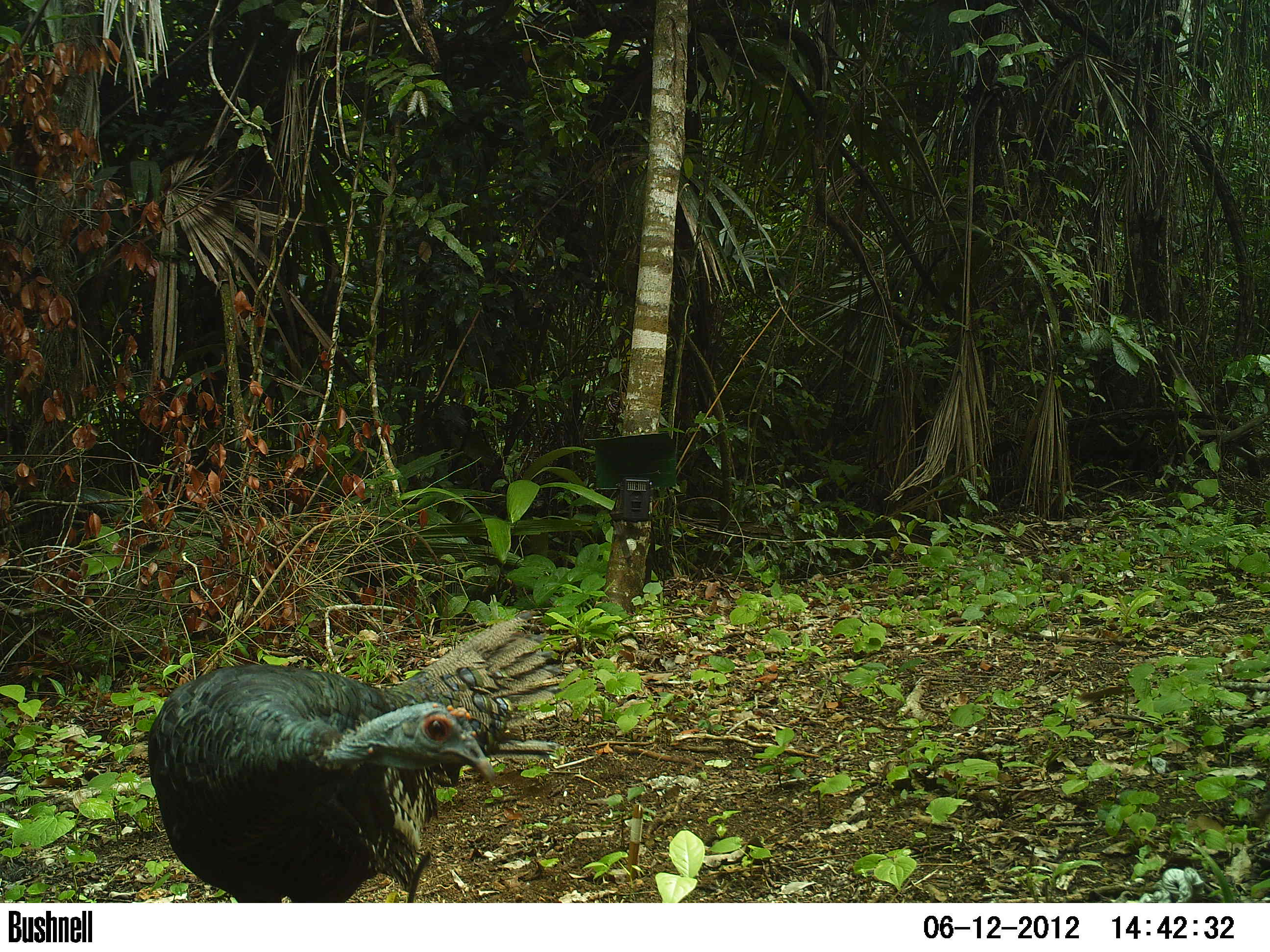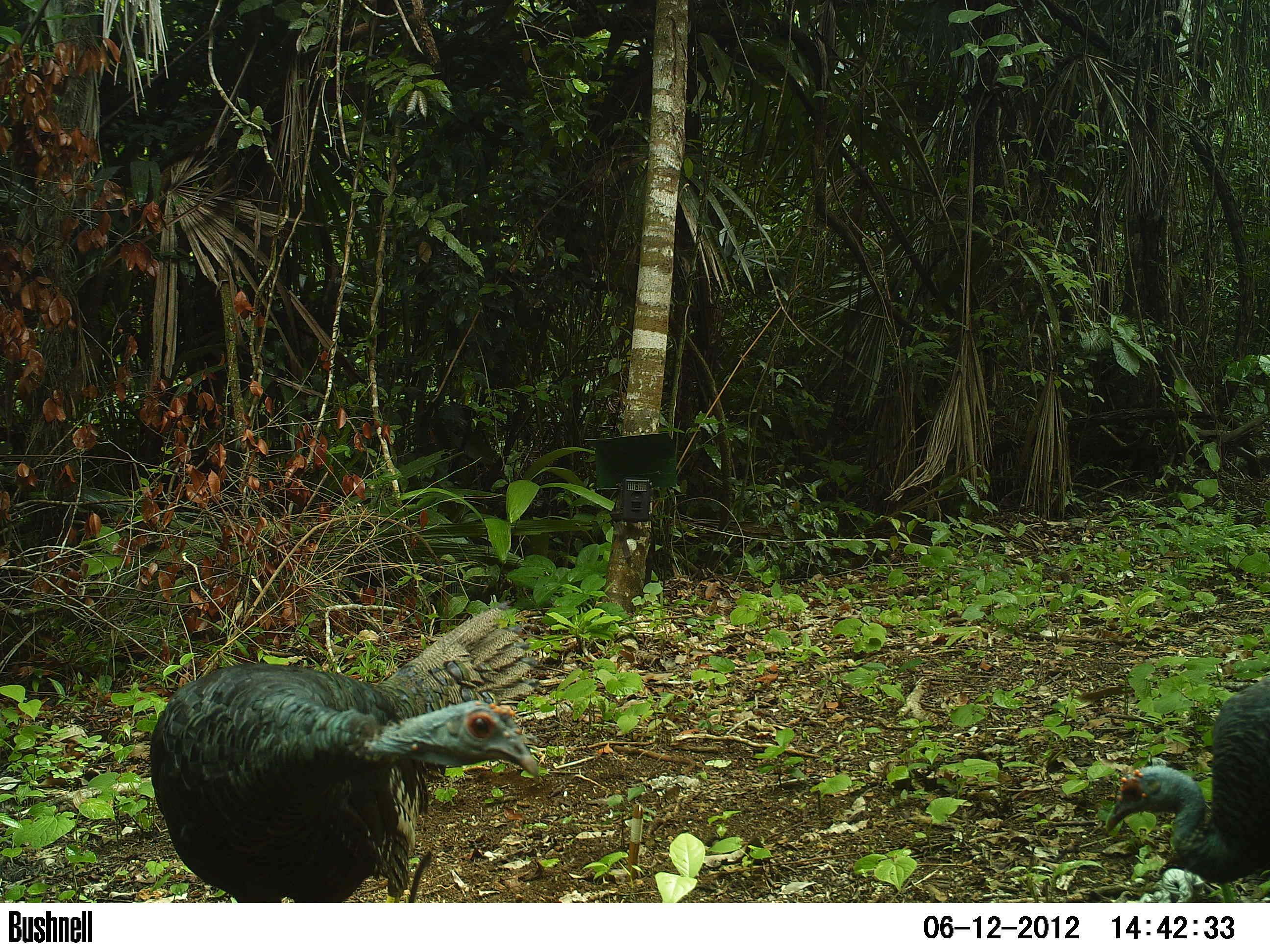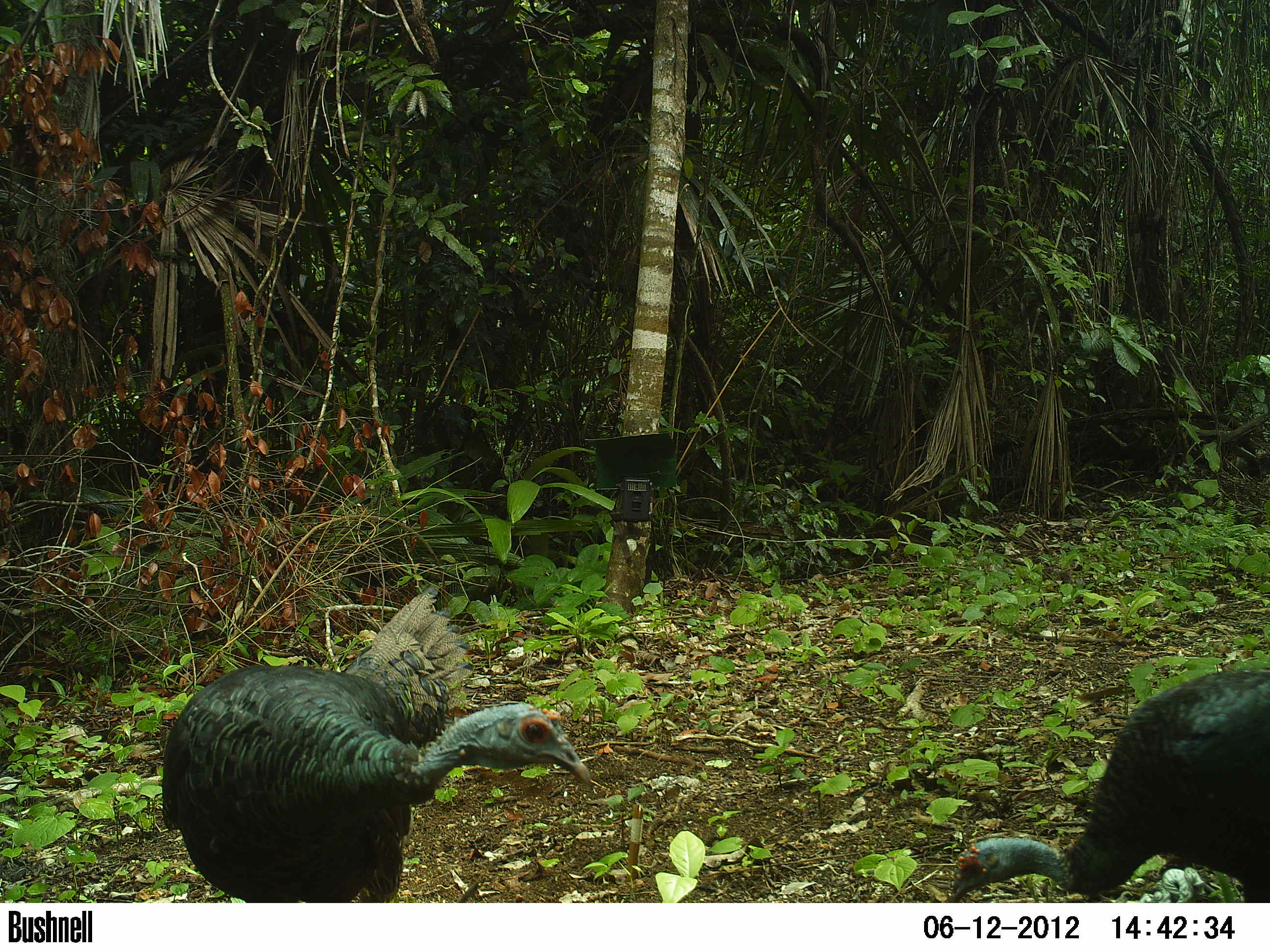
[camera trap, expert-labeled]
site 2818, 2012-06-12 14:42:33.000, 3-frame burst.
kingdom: Animalia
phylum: Chordata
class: Aves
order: Galliformes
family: Phasianidae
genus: Meleagris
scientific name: Meleagris ocellata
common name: ocellated turkey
Meleagris ocellata (ocellated turkey), count 5, age adult.